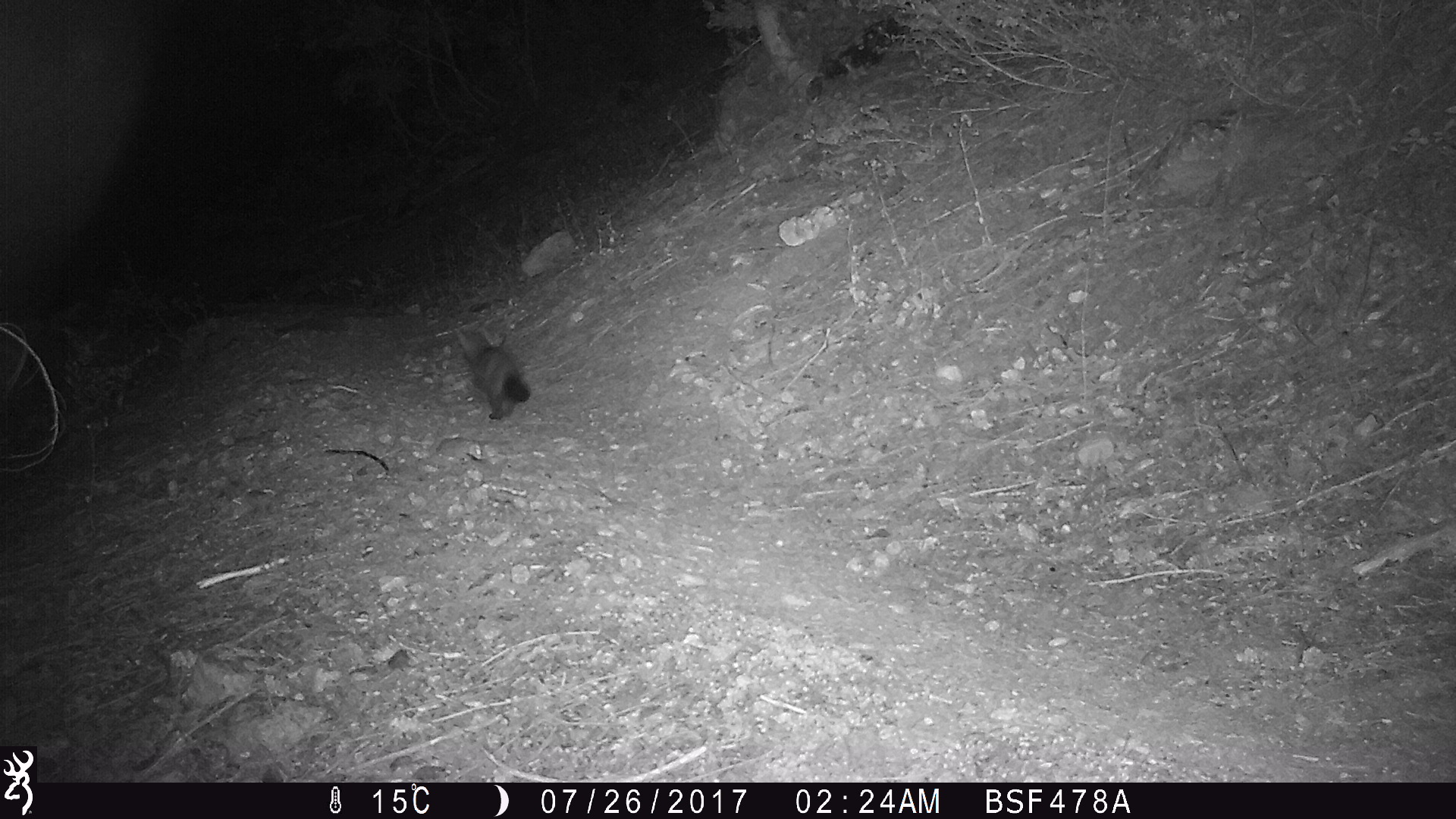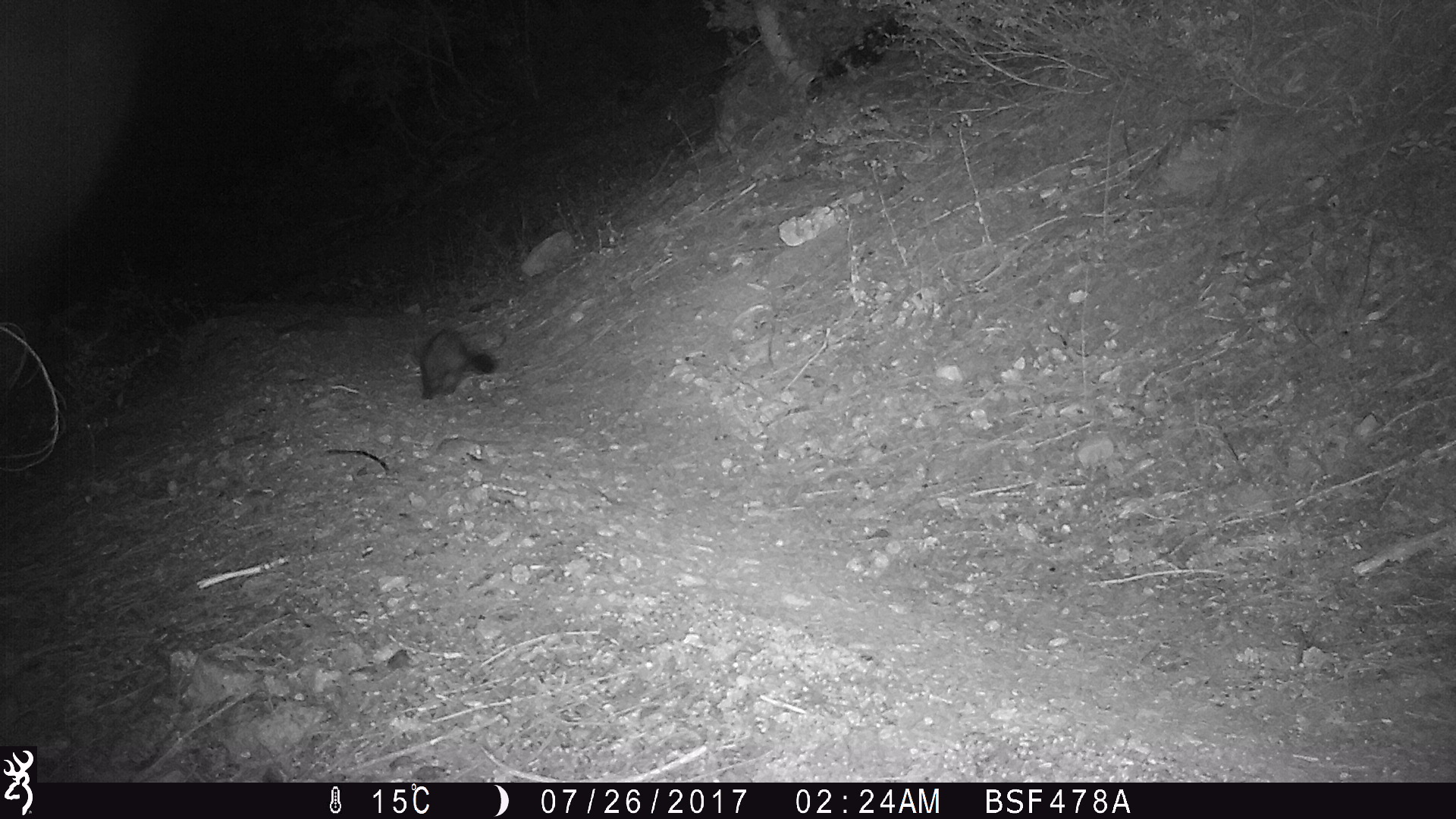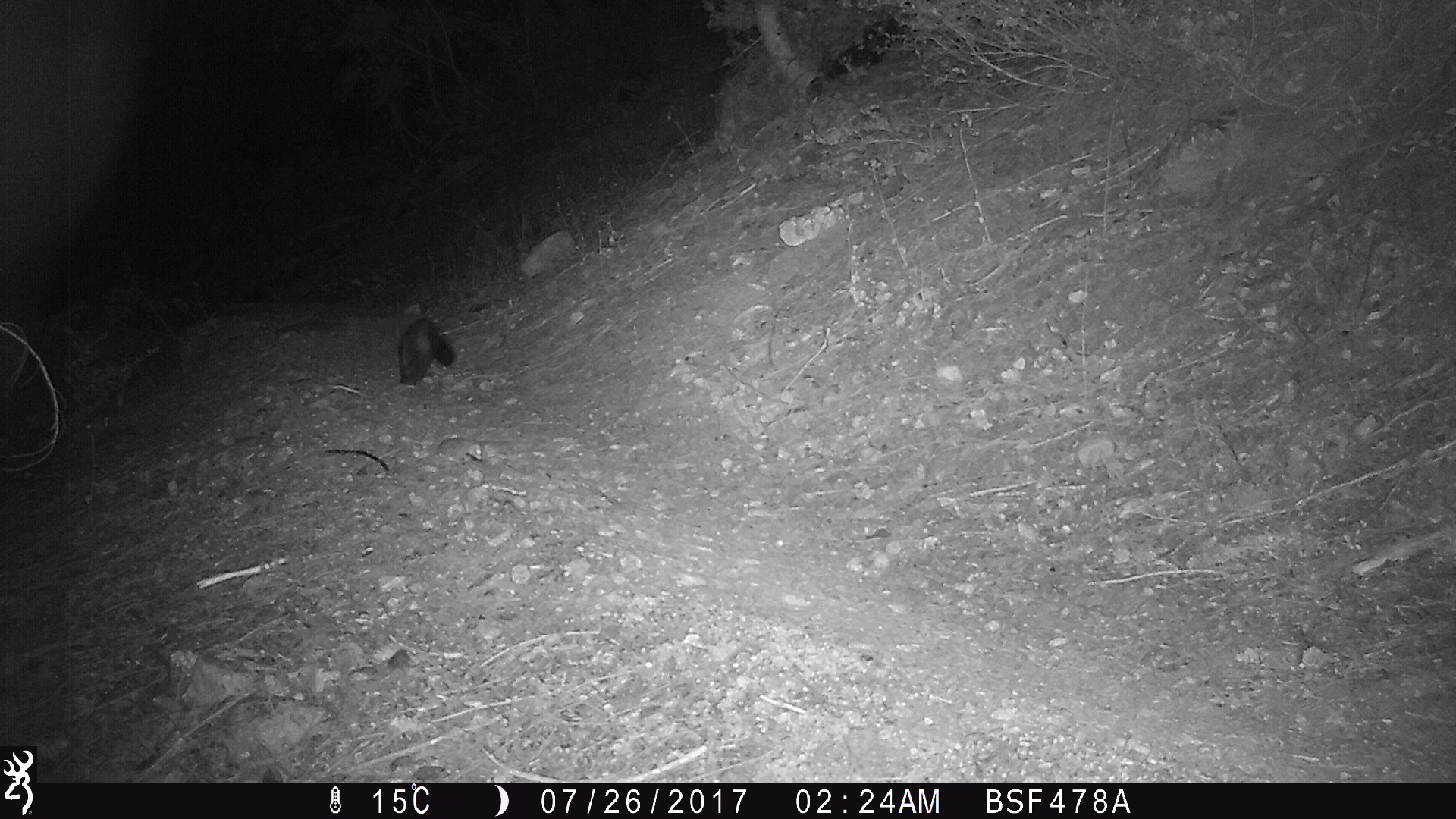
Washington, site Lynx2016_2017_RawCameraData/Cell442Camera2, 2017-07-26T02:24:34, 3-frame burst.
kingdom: Animalia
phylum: Chordata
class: Mammalia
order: Carnivora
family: Mustelidae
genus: Martes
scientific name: Martes americana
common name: american marten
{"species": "Martes americana (american marten)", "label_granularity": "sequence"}